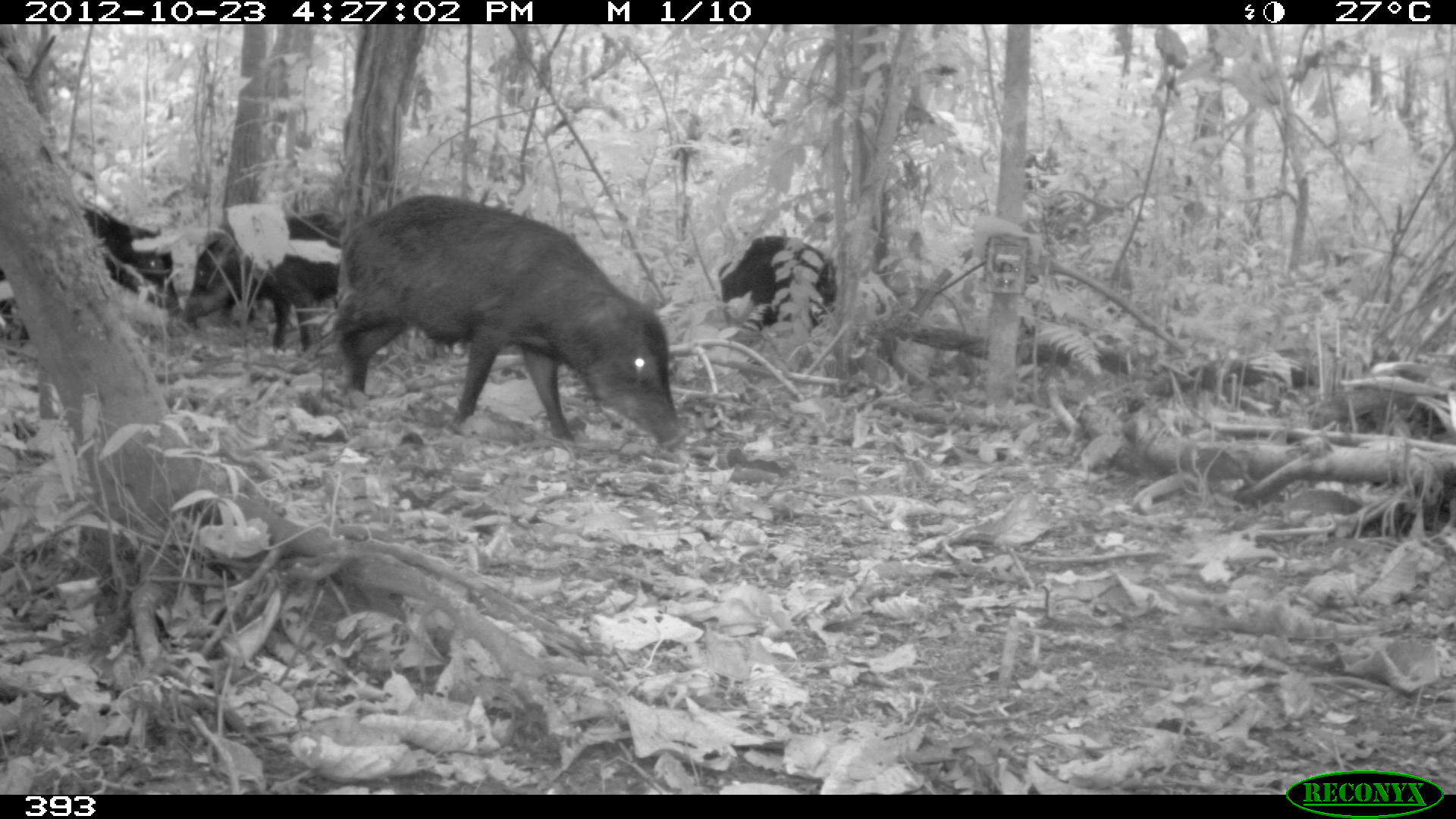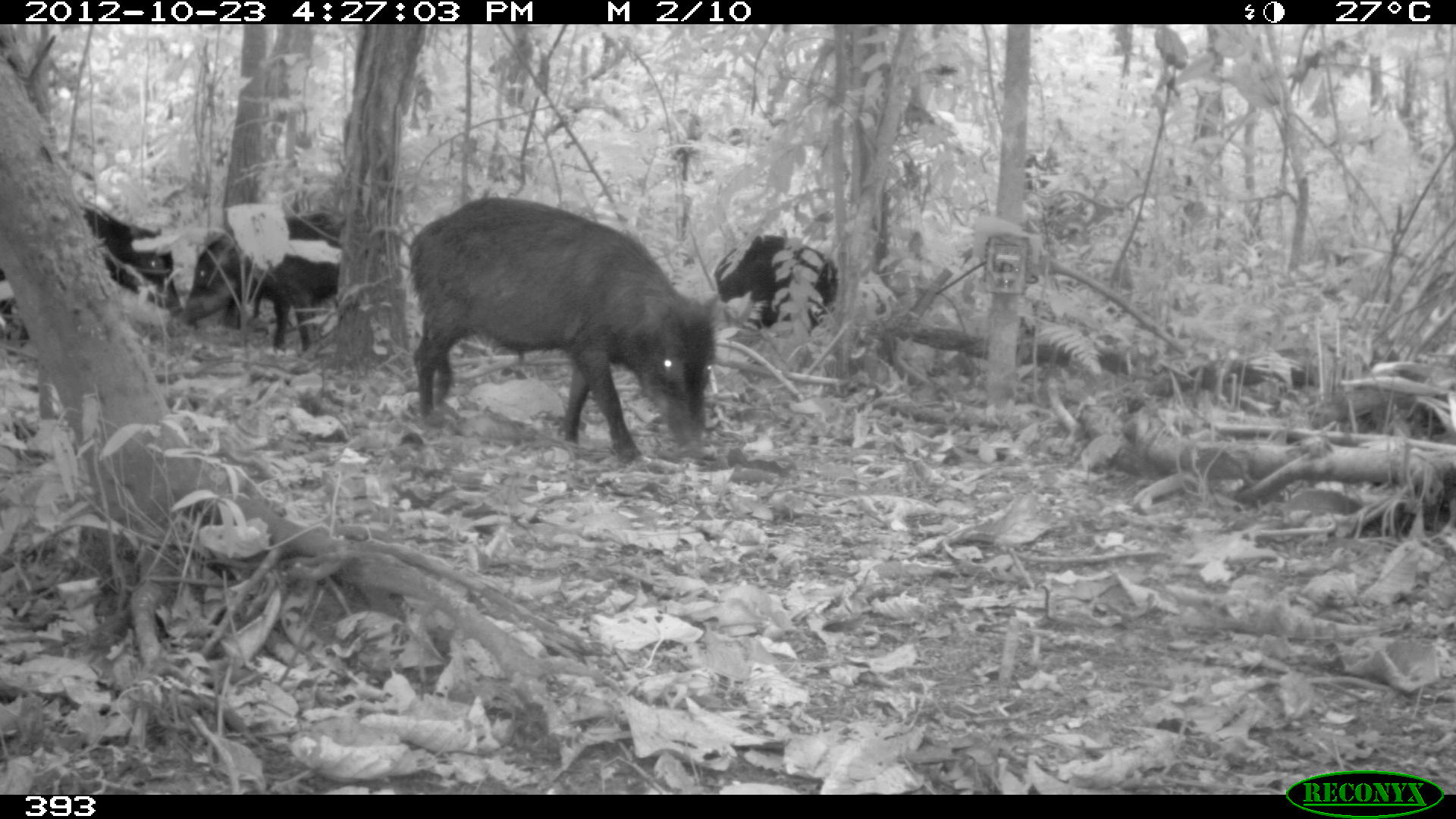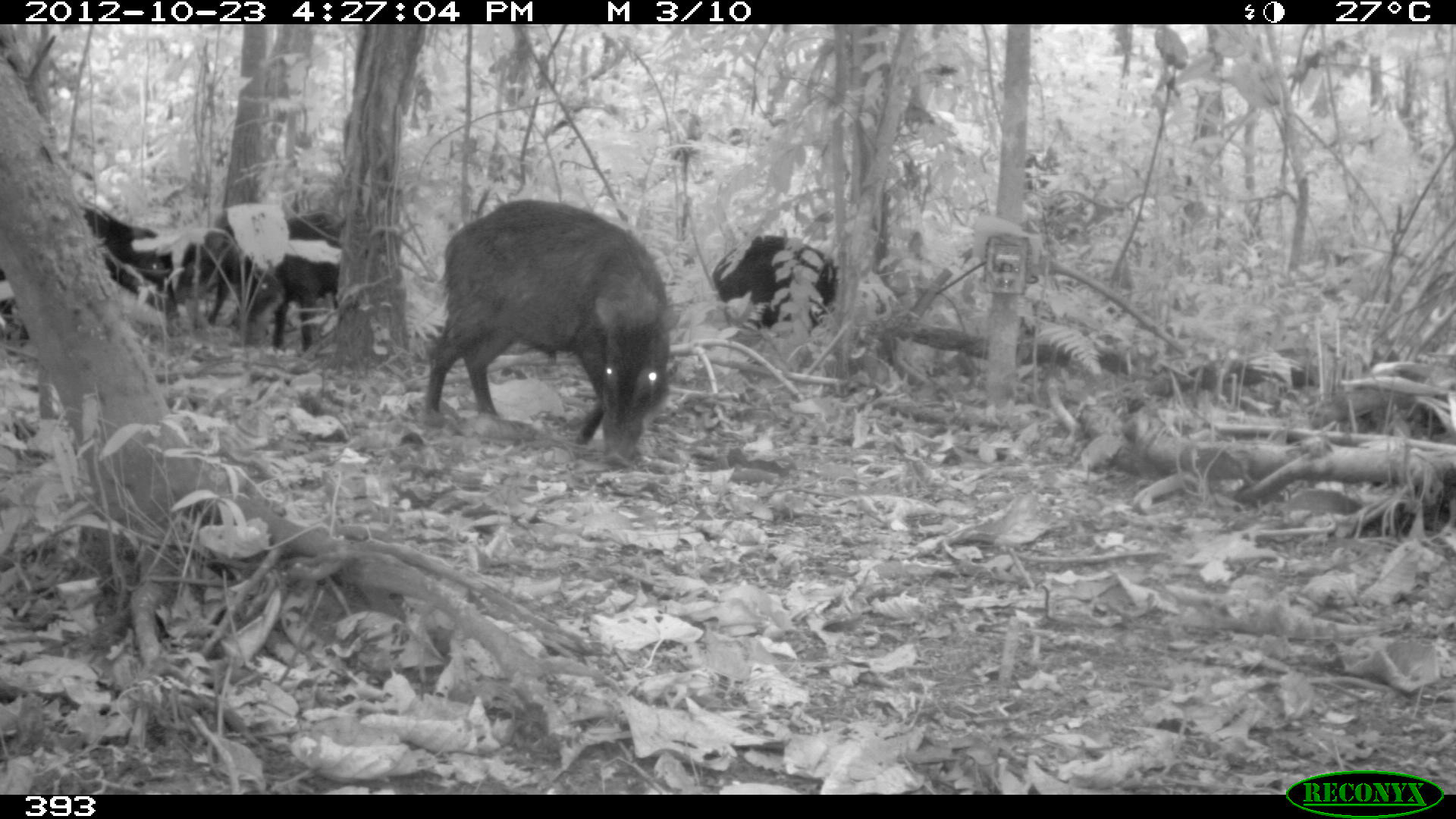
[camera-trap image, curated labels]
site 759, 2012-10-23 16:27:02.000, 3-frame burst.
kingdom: Animalia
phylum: Chordata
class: Mammalia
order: Artiodactyla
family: Tayassuidae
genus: Tayassu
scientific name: Tayassu pecari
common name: white-lipped peccary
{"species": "Tayassu pecari (white-lipped peccary)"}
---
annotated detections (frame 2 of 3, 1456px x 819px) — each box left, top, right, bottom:
tayassu pecari: 407, 196, 718, 465; 0, 202, 184, 343; 175, 213, 343, 353; 713, 233, 838, 334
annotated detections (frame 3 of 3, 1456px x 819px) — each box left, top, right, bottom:
tayassu pecari: 423, 199, 680, 467; 0, 207, 177, 337; 211, 211, 344, 353; 711, 235, 838, 331; 177, 225, 255, 326